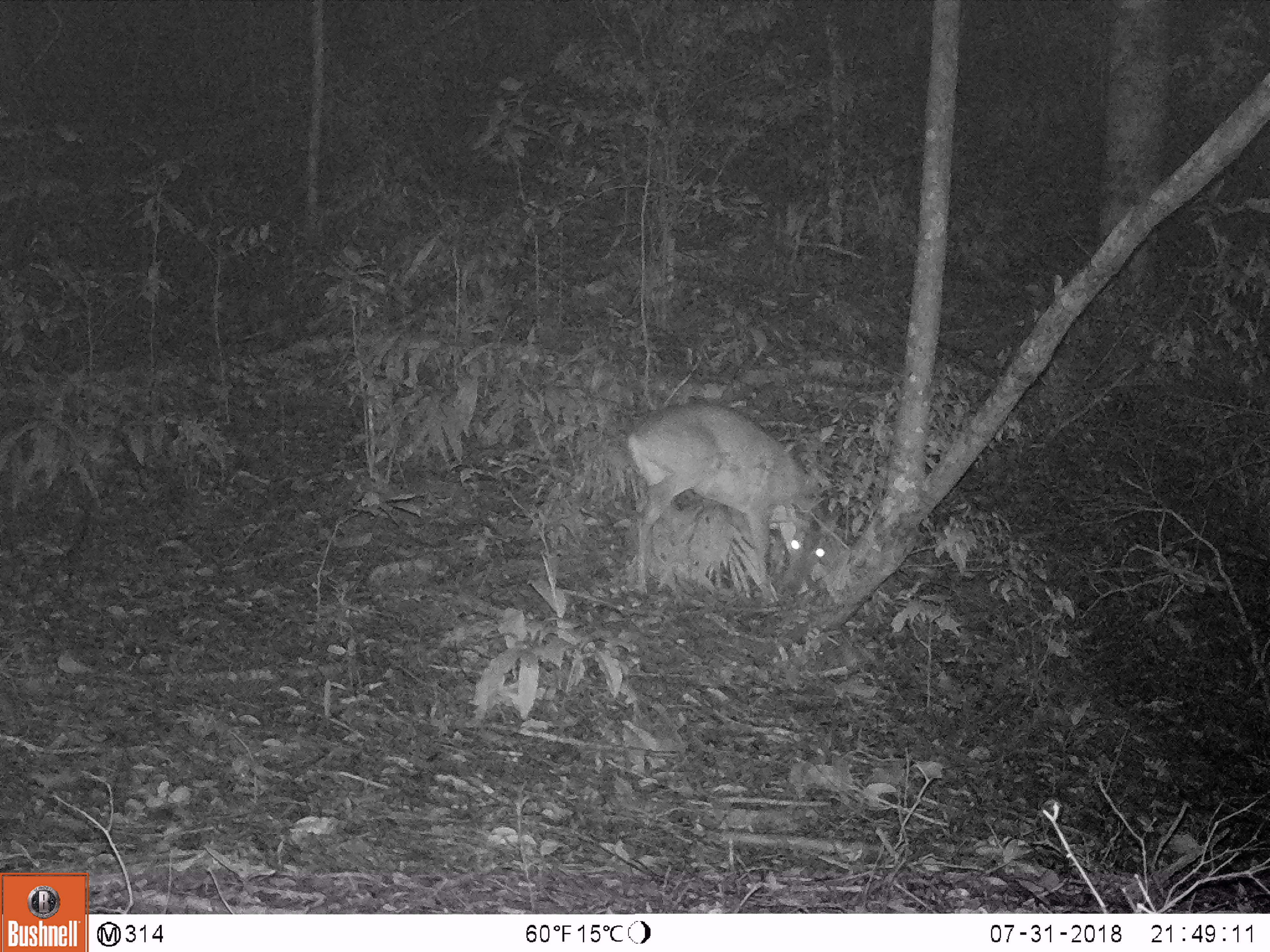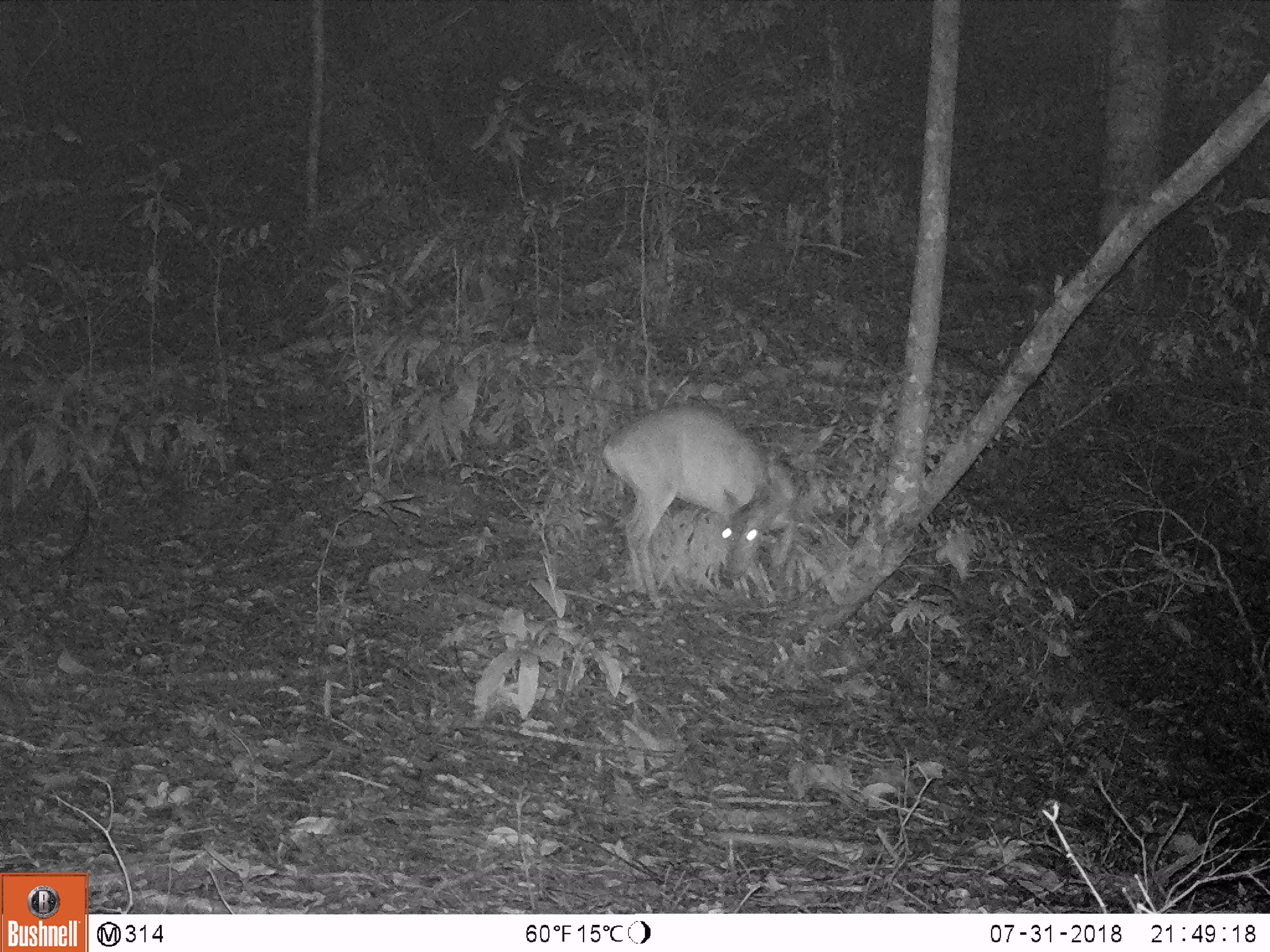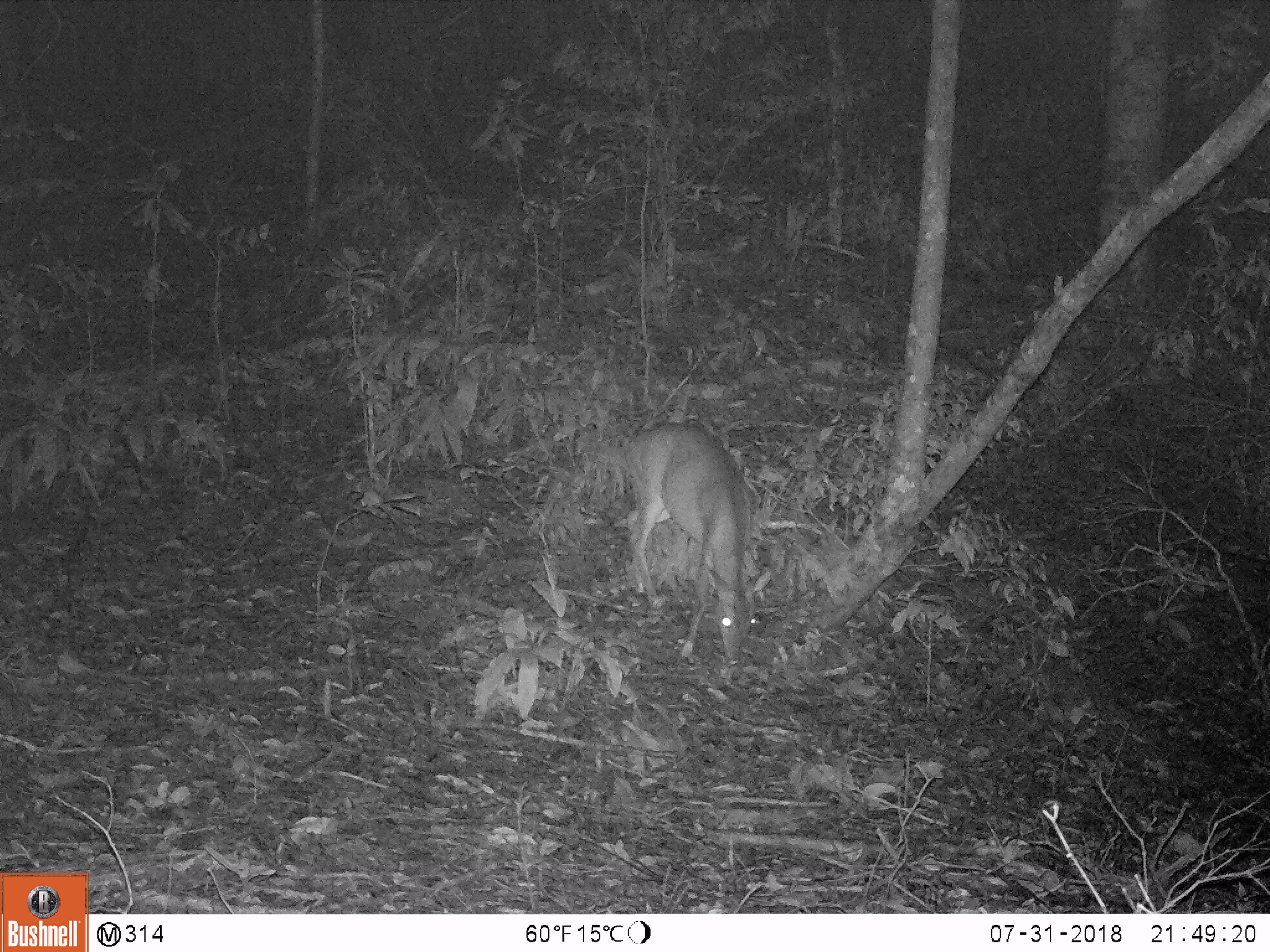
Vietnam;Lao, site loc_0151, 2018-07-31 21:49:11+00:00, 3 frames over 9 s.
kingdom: Animalia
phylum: Chordata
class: Mammalia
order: Artiodactyla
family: Cervidae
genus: Muntiacus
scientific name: Muntiacus vuquangensis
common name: large-antlered muntjac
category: large antlered muntjac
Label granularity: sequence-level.